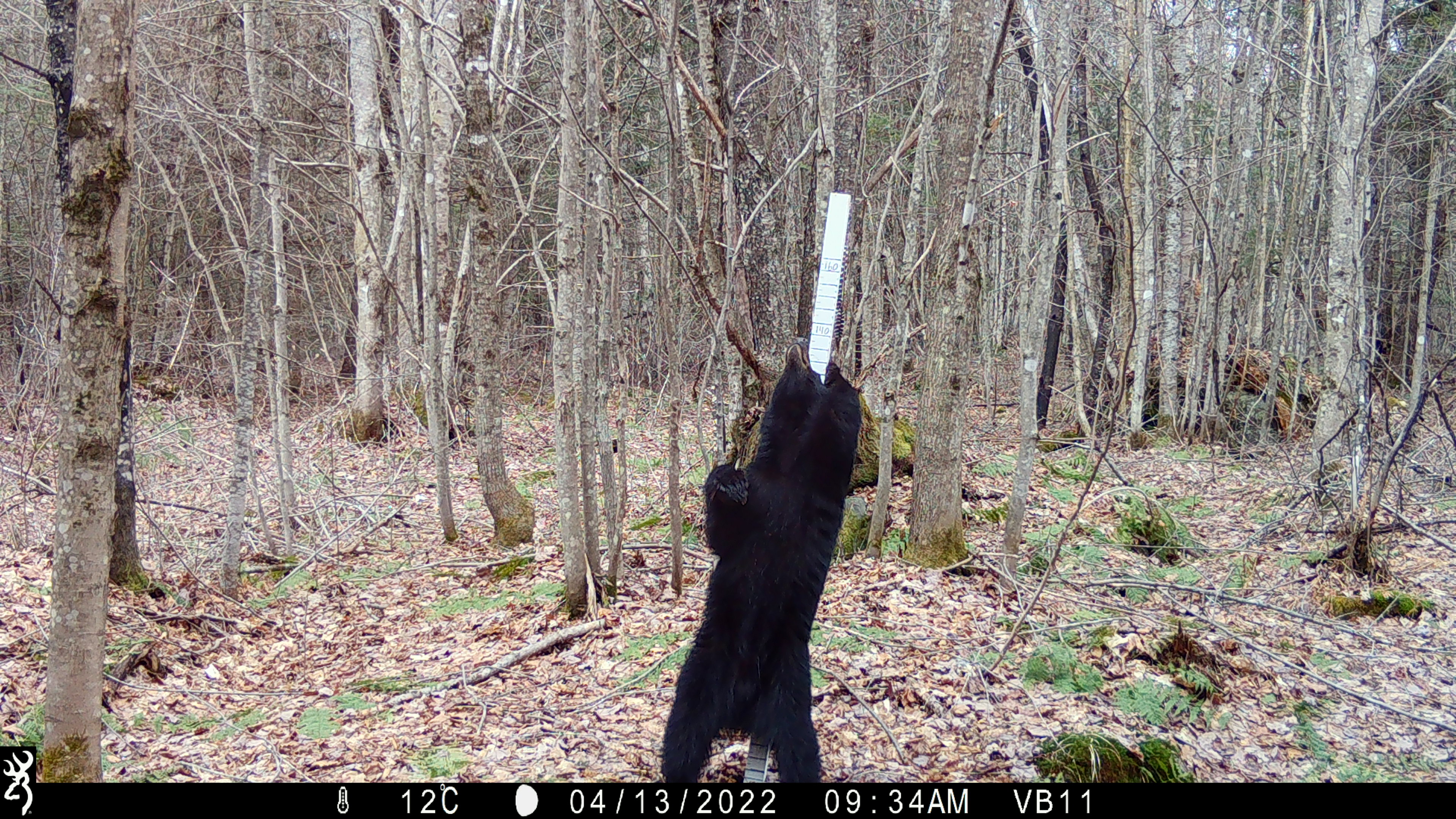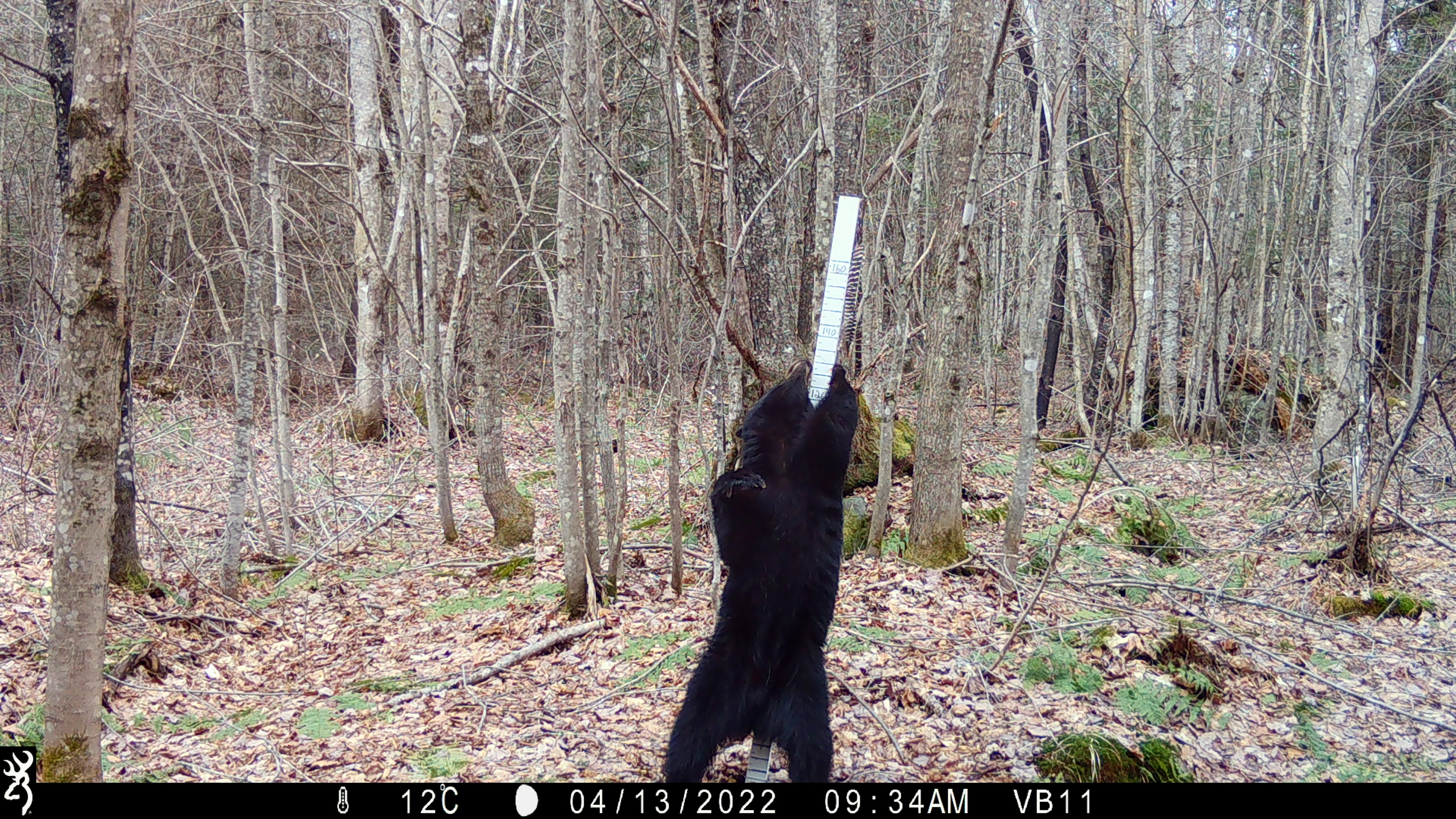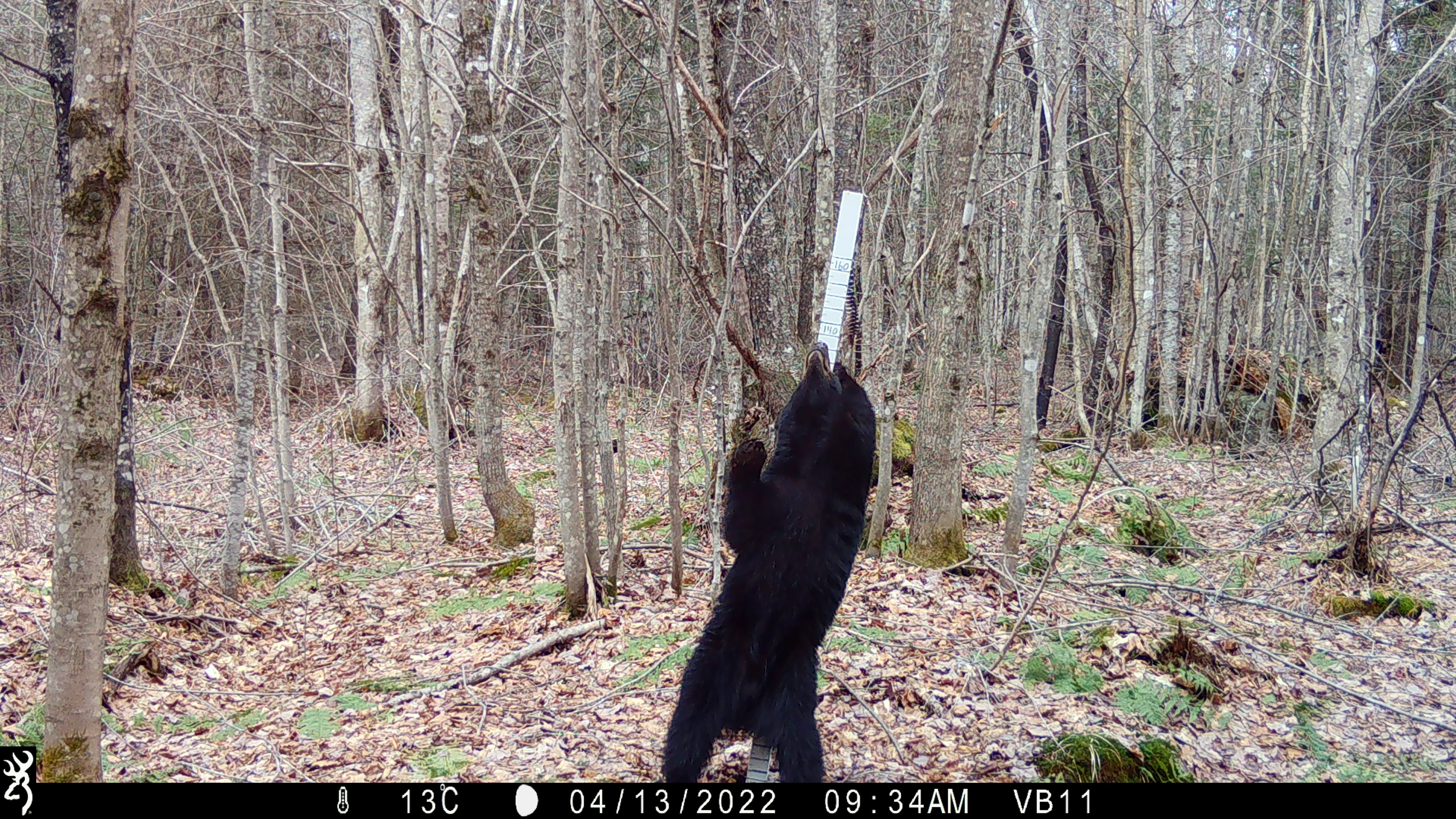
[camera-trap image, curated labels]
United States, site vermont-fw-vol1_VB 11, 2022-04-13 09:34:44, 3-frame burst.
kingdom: Animalia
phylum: Chordata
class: Mammalia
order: Carnivora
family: Ursidae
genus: Ursus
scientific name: Ursus americanus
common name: black bear